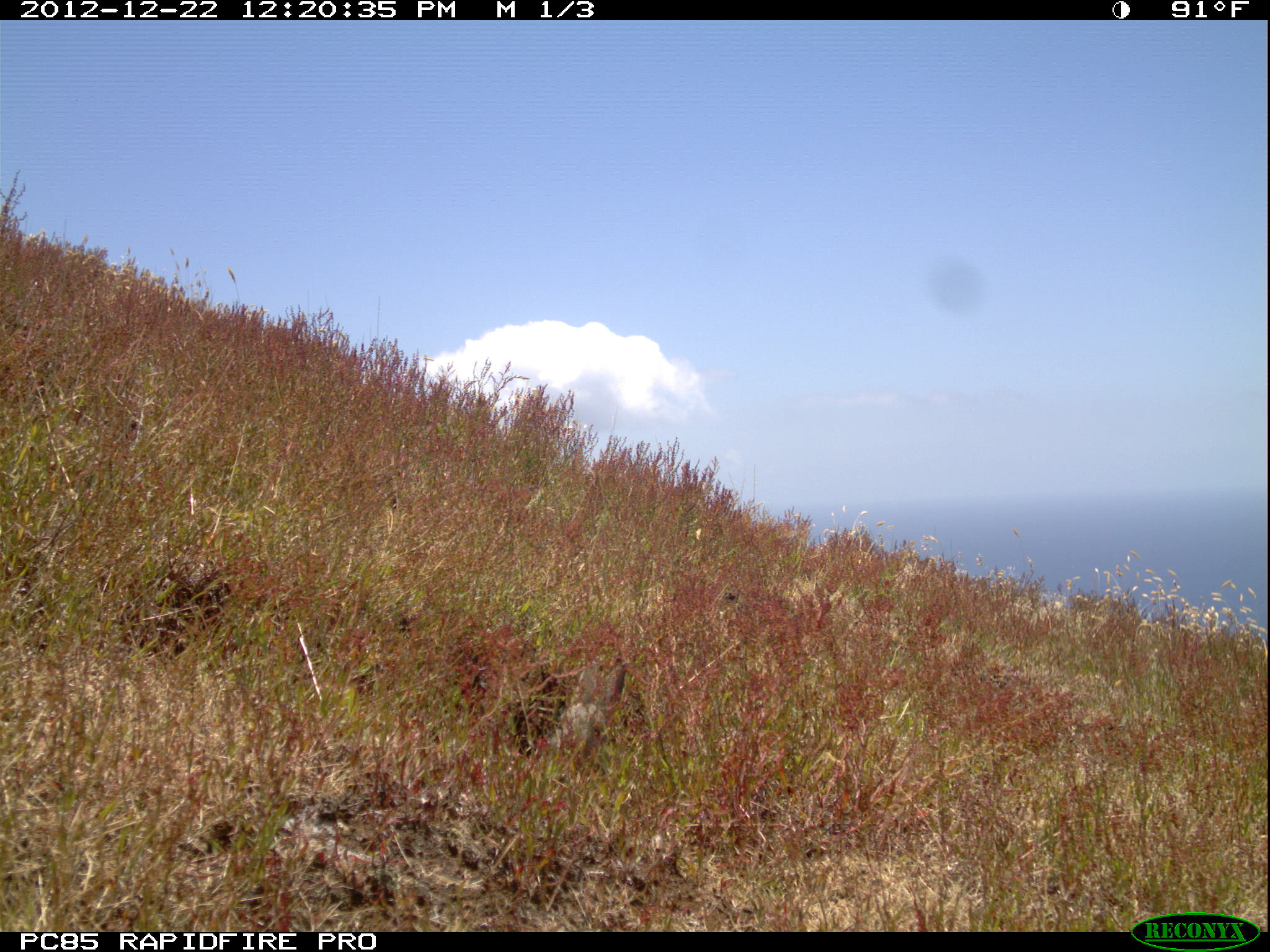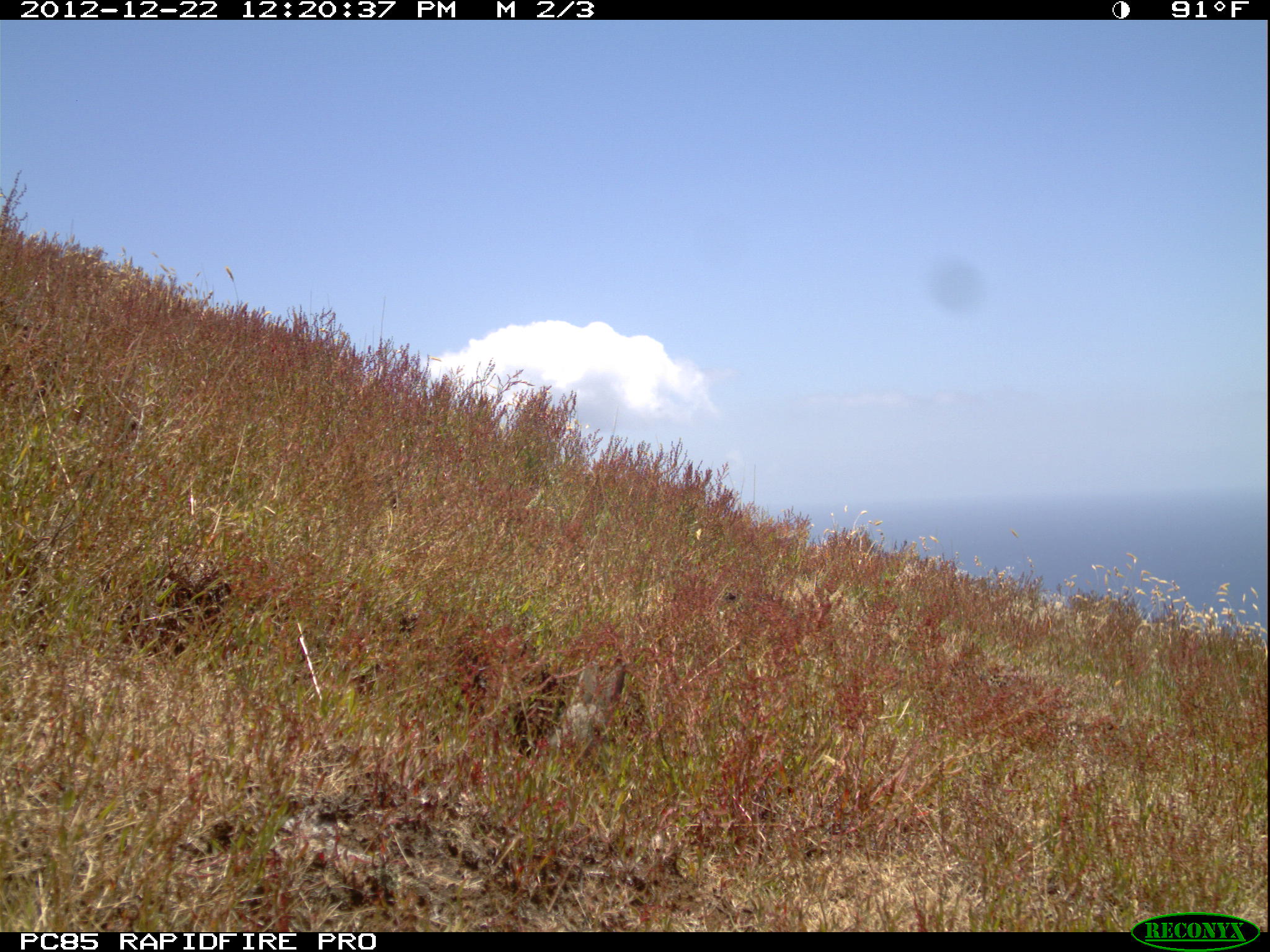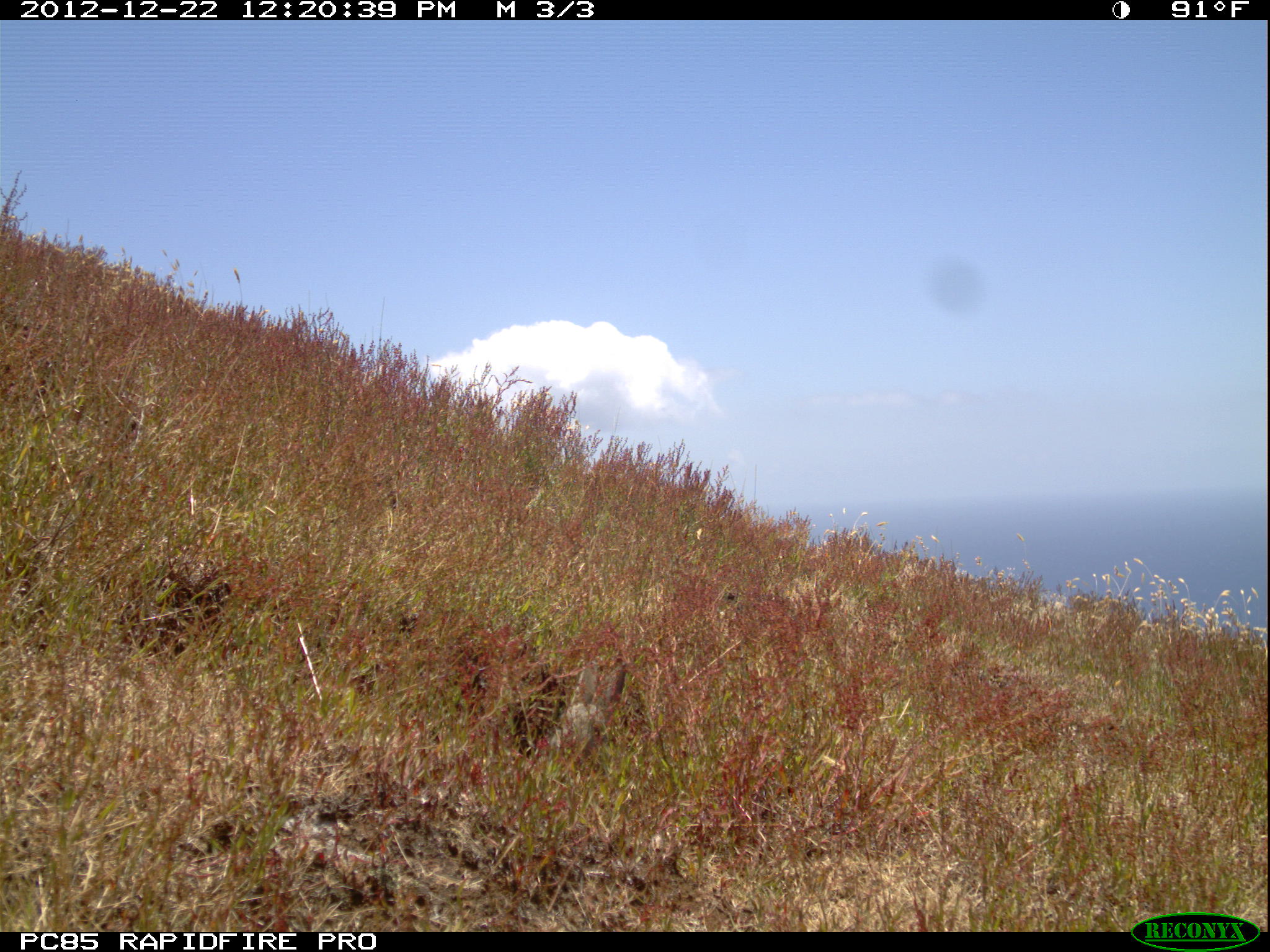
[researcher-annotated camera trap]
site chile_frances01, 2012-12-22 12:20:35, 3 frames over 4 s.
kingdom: Animalia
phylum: Chordata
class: Mammalia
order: Lagomorpha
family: Leporidae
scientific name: Leporidae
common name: rabbits and hares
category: rabbit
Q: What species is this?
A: Rabbit (rabbits and hares) (Leporidae).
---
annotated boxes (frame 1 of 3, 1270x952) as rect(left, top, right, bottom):
rabbit: rect(531, 653, 639, 769)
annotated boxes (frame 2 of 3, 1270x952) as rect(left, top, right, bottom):
rabbit: rect(539, 653, 636, 778)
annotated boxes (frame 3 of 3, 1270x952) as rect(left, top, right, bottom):
rabbit: rect(539, 653, 631, 764)